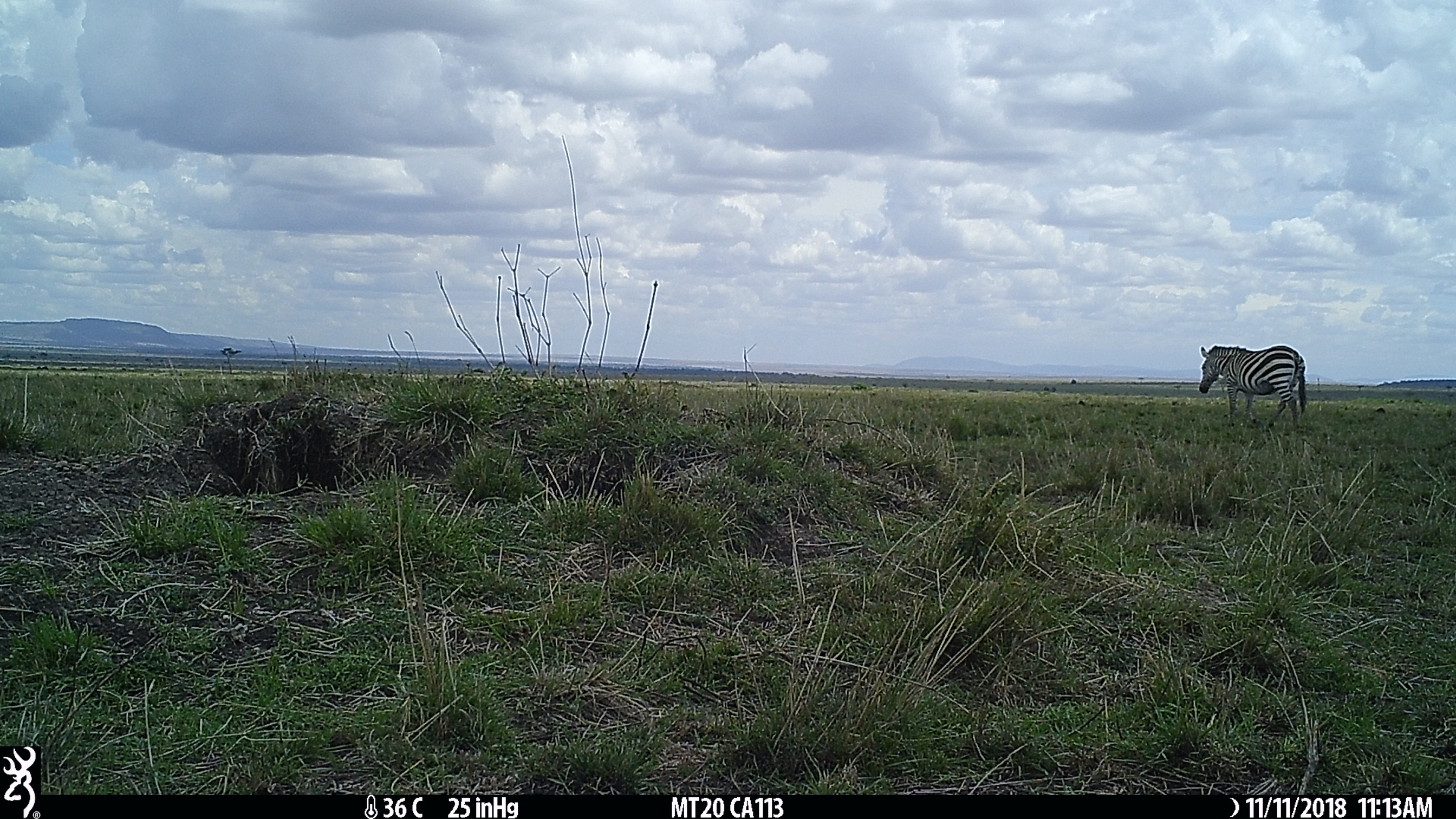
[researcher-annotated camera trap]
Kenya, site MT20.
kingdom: Animalia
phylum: Chordata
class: Mammalia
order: Perissodactyla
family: Equidae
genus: Equus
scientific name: Equus quagga burchellii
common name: burchell's zebra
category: zebra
Zebra (burchell's zebra) (Equus quagga burchellii).